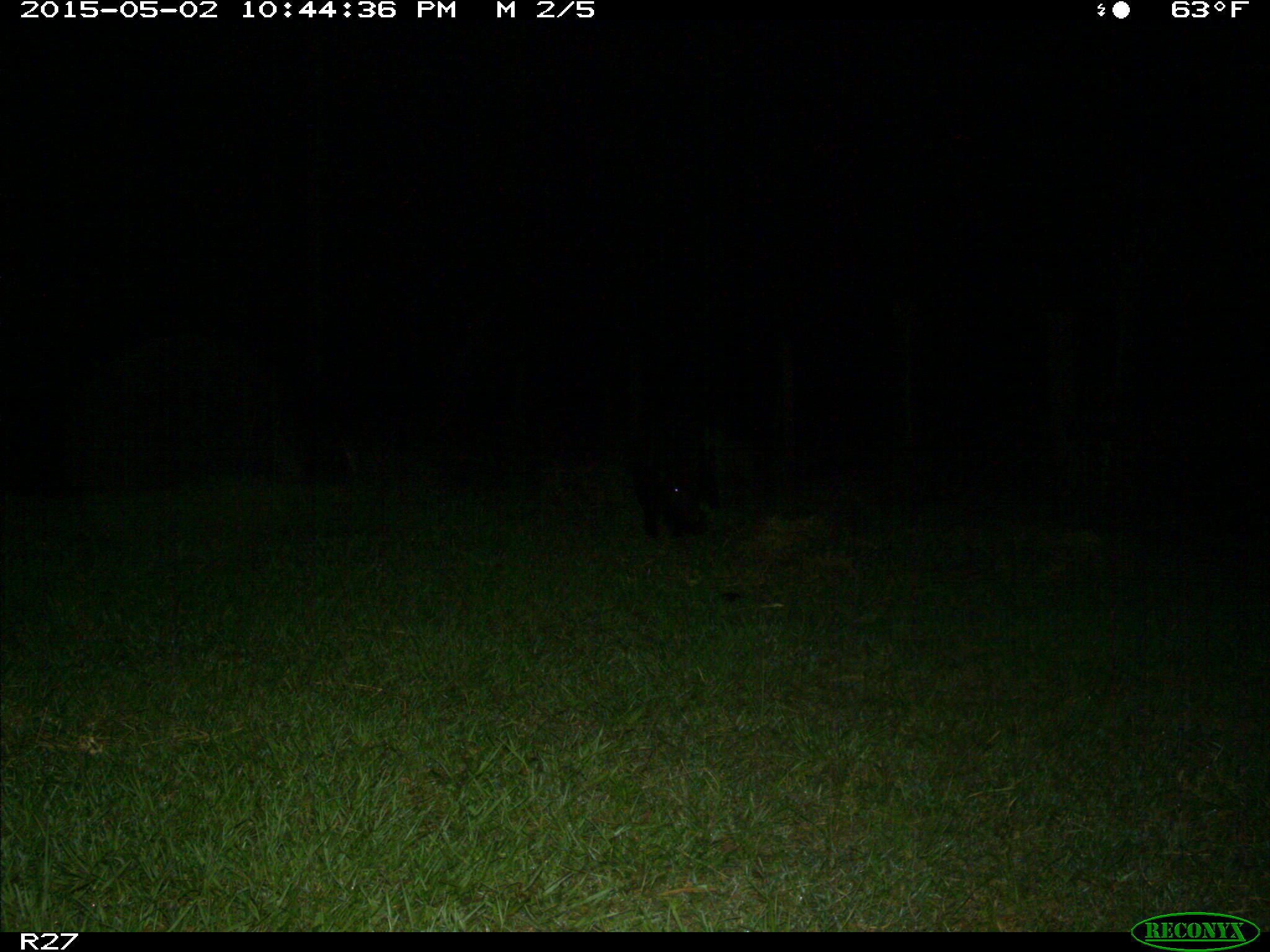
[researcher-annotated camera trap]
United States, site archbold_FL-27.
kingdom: Animalia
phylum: Chordata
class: Mammalia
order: Artiodactyla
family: Suidae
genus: Sus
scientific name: Sus scrofa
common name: wild boar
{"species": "Sus scrofa (wild boar)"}